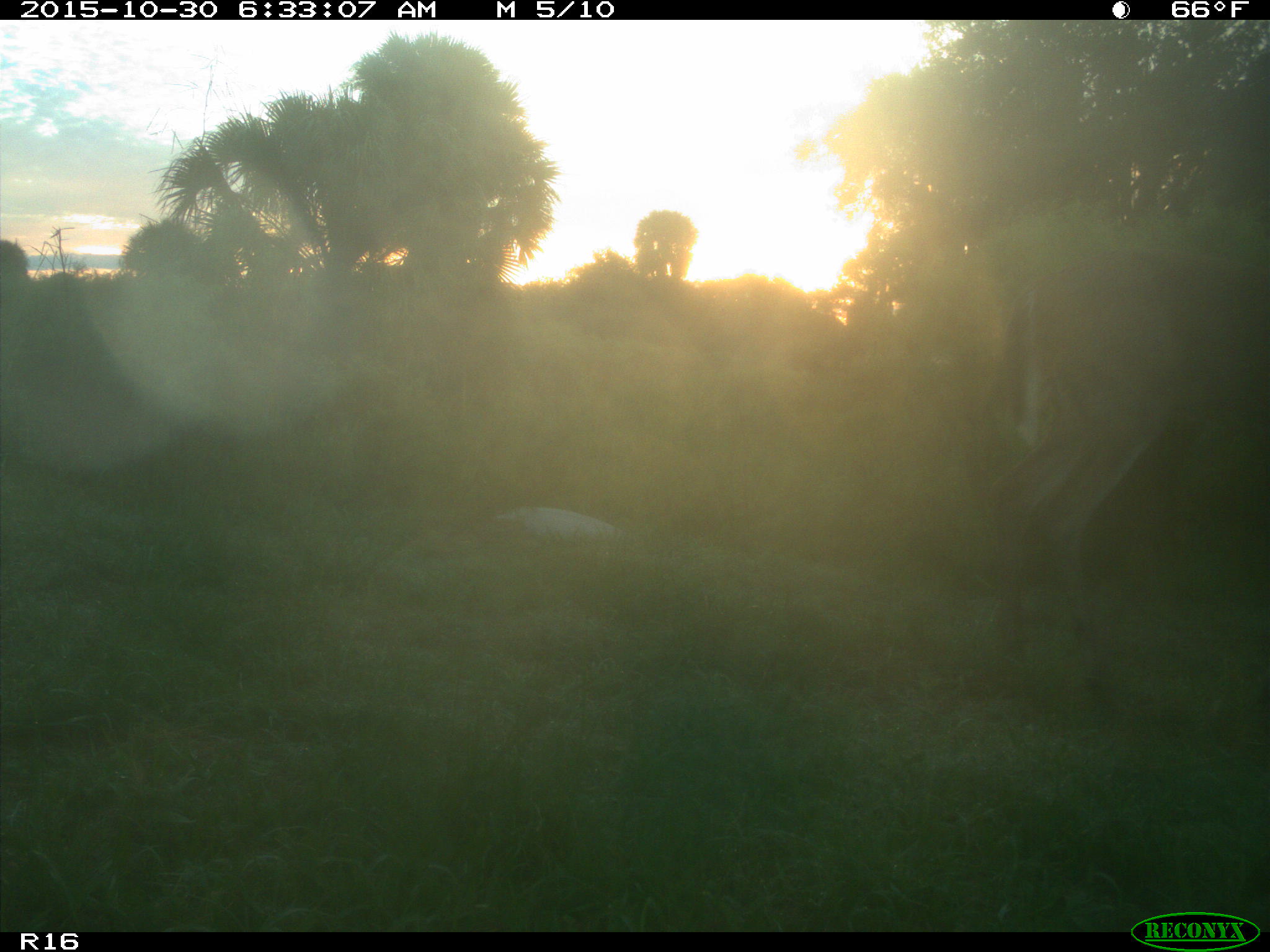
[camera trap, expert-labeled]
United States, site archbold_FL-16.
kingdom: Animalia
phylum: Chordata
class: Mammalia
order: Artiodactyla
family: Cervidae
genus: Odocoileus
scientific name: Odocoileus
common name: deer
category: unidentified deer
Unidentified deer (deer) (Odocoileus).